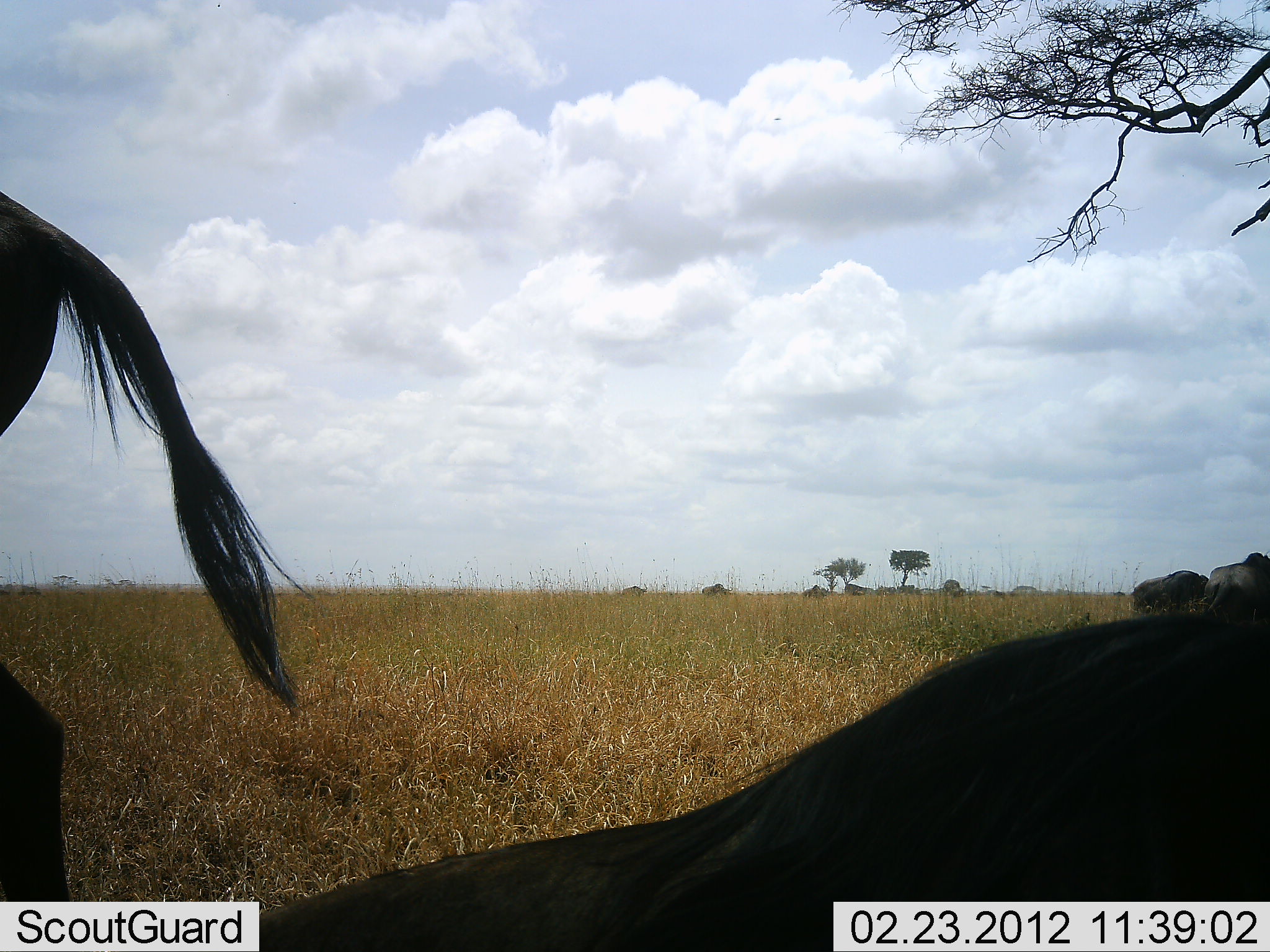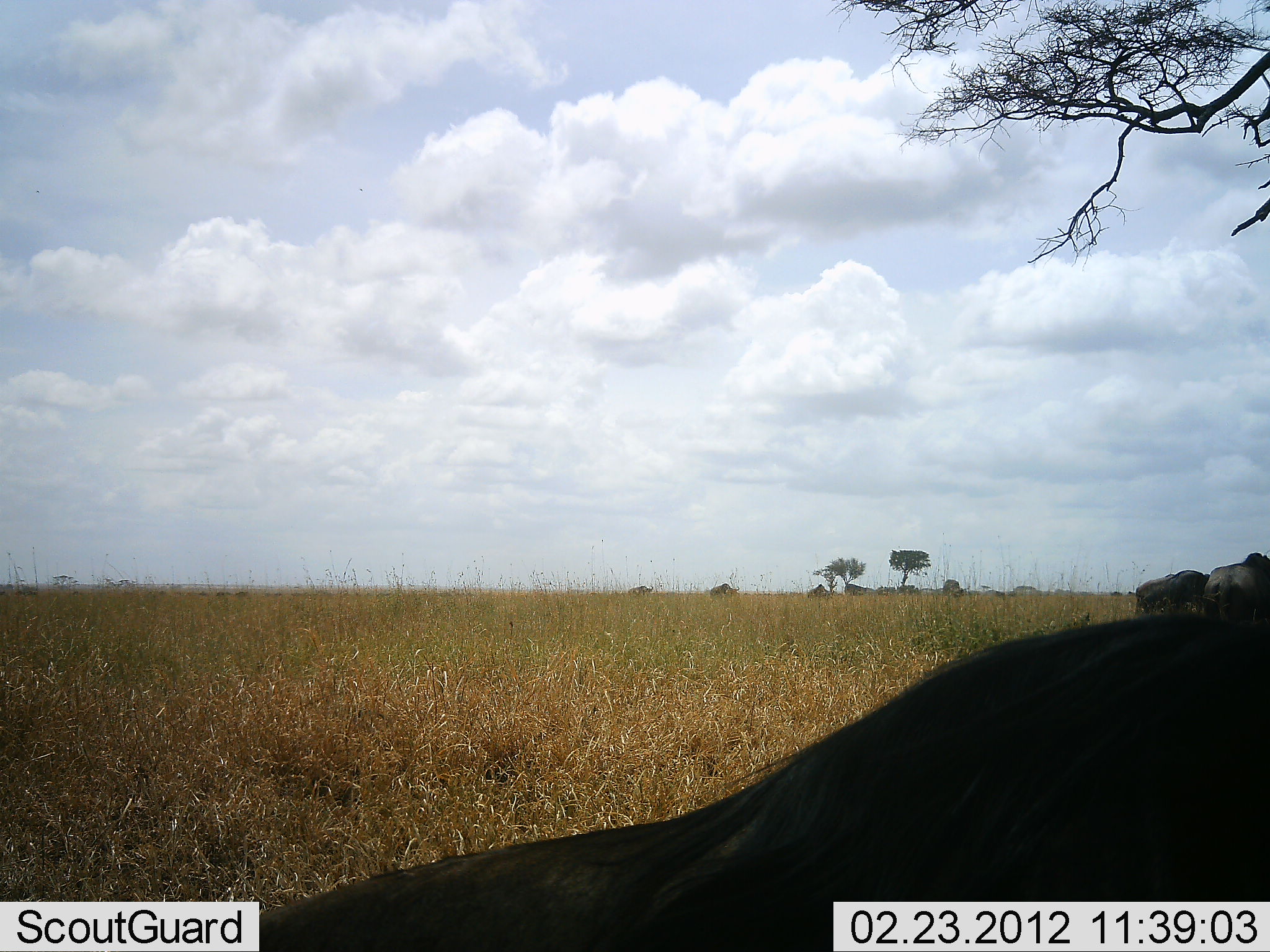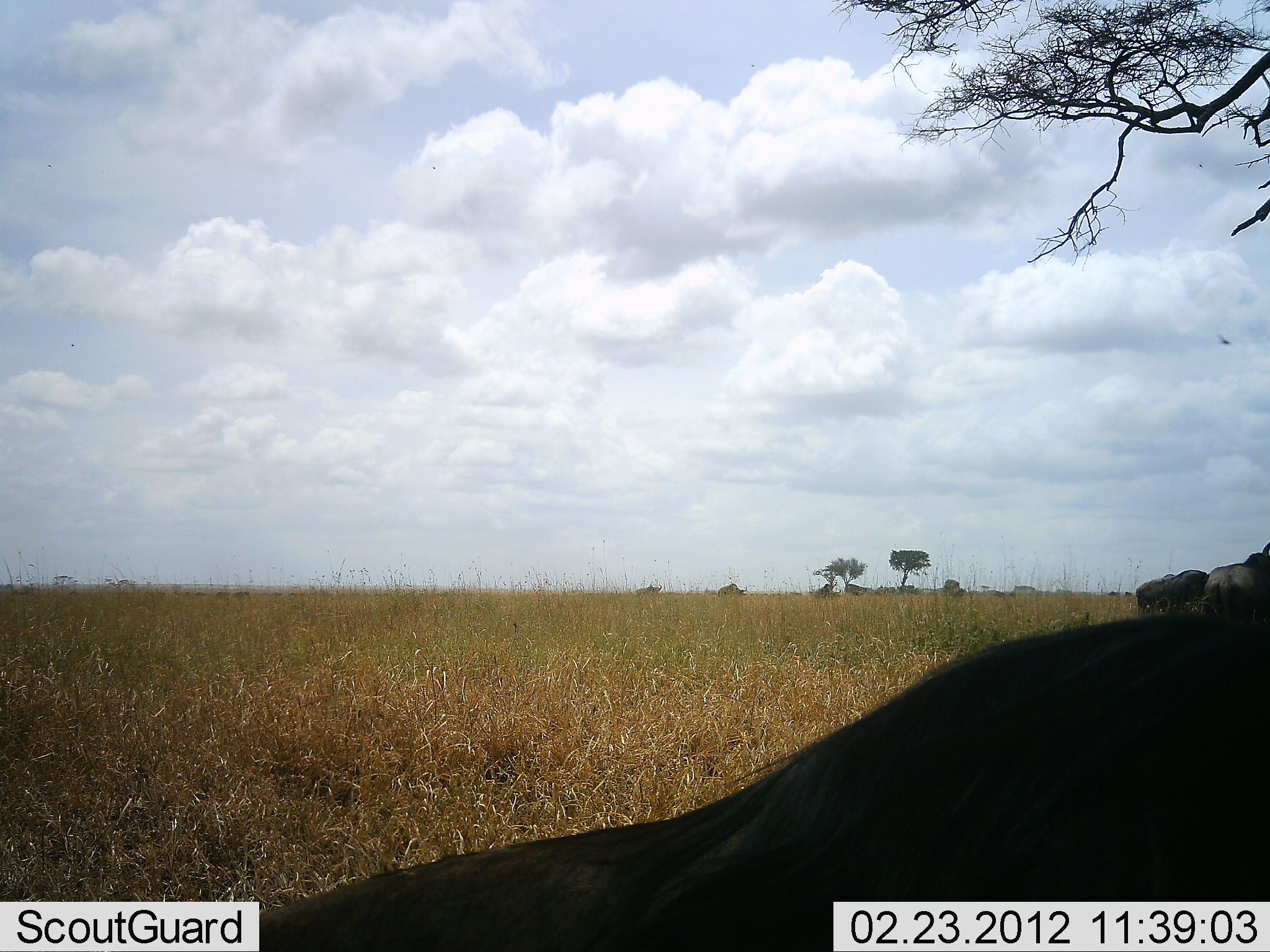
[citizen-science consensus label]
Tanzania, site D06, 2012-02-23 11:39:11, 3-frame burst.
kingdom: Animalia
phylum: Chordata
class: Mammalia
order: Artiodactyla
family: Bovidae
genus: Connochaetes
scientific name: Connochaetes taurinus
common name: blue wildebeest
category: wildebeest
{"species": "wildebeest (blue wildebeest) (Connochaetes taurinus)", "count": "6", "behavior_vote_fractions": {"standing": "50%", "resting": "65%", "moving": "70%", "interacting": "5%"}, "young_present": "0%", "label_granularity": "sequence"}